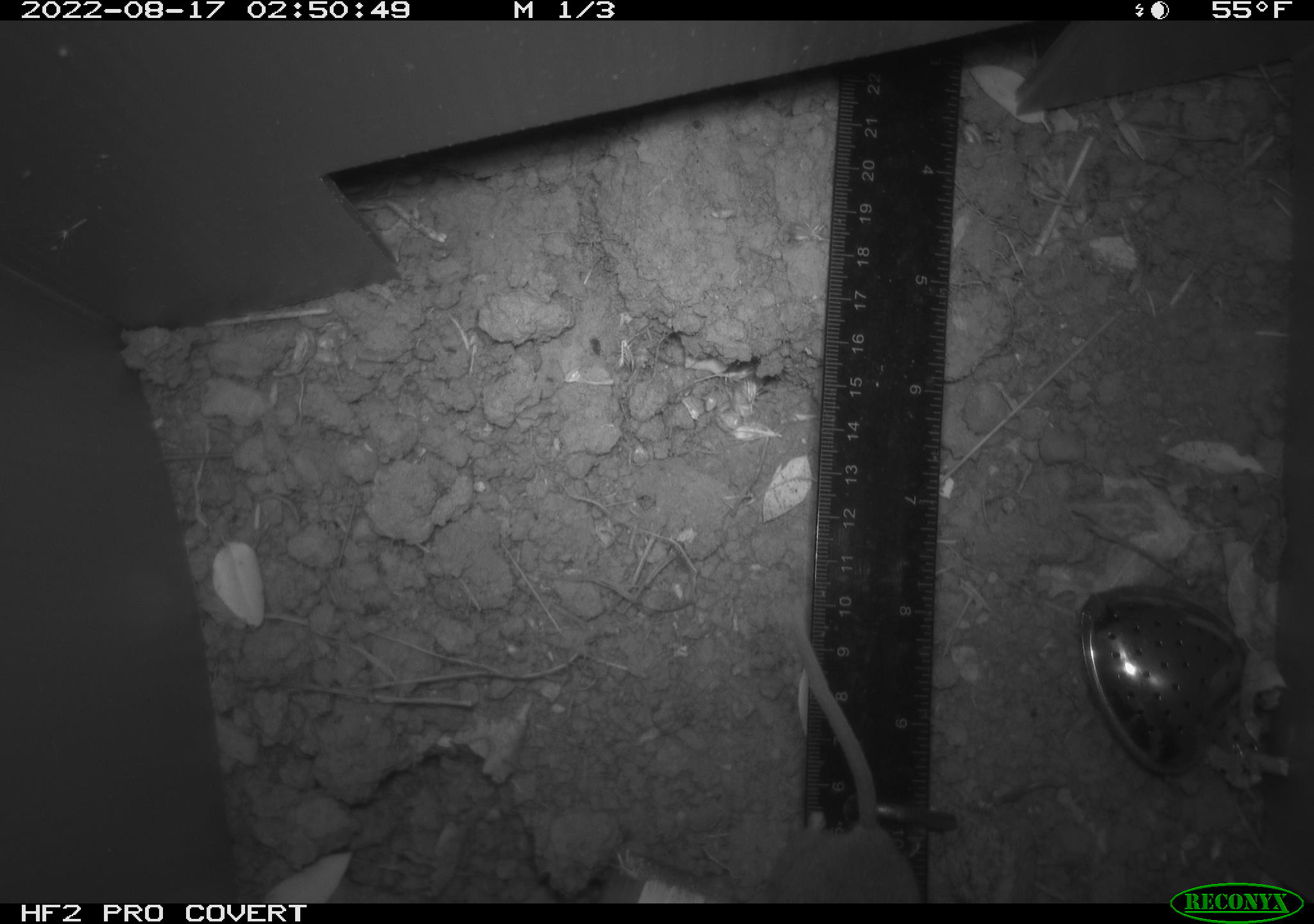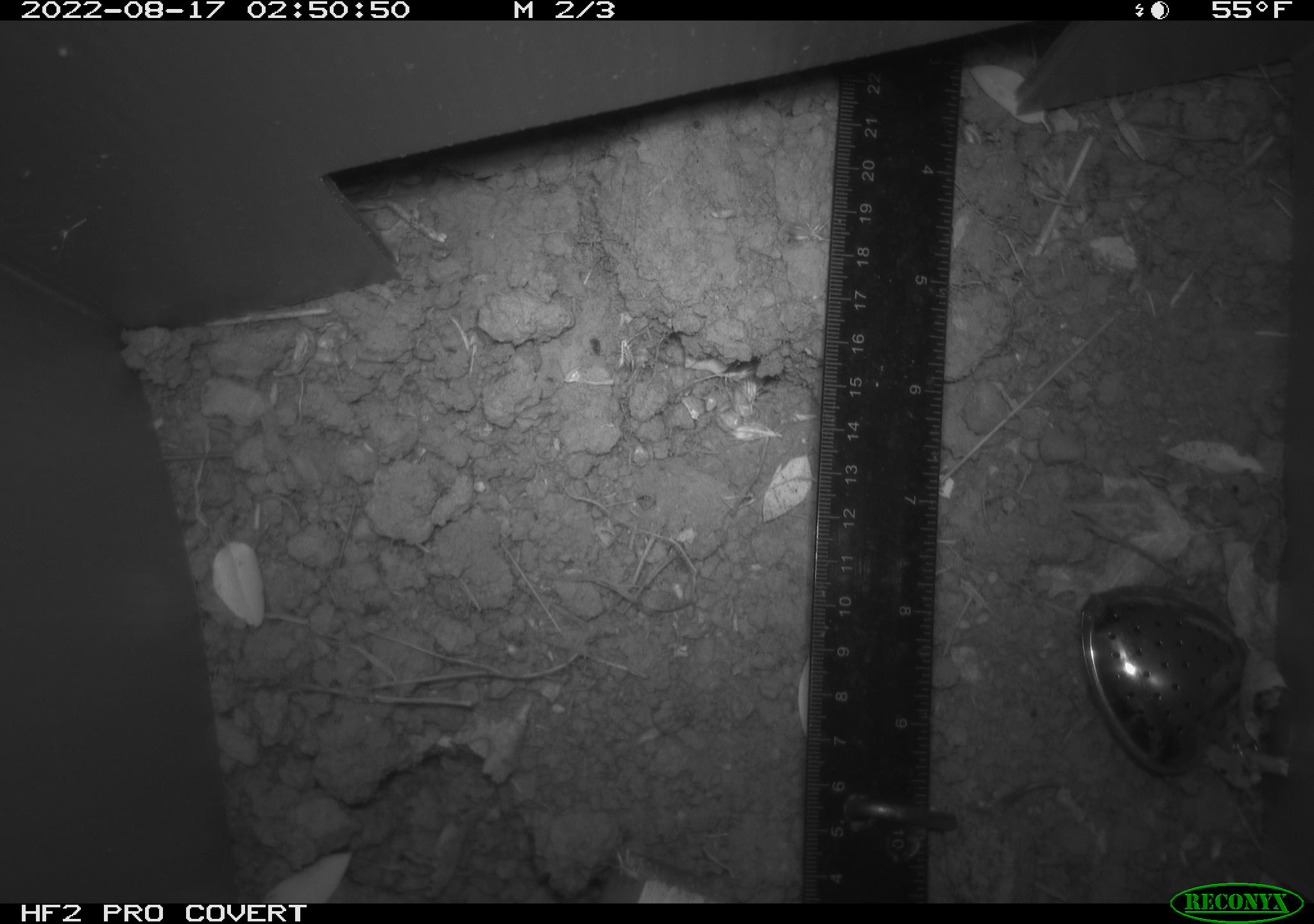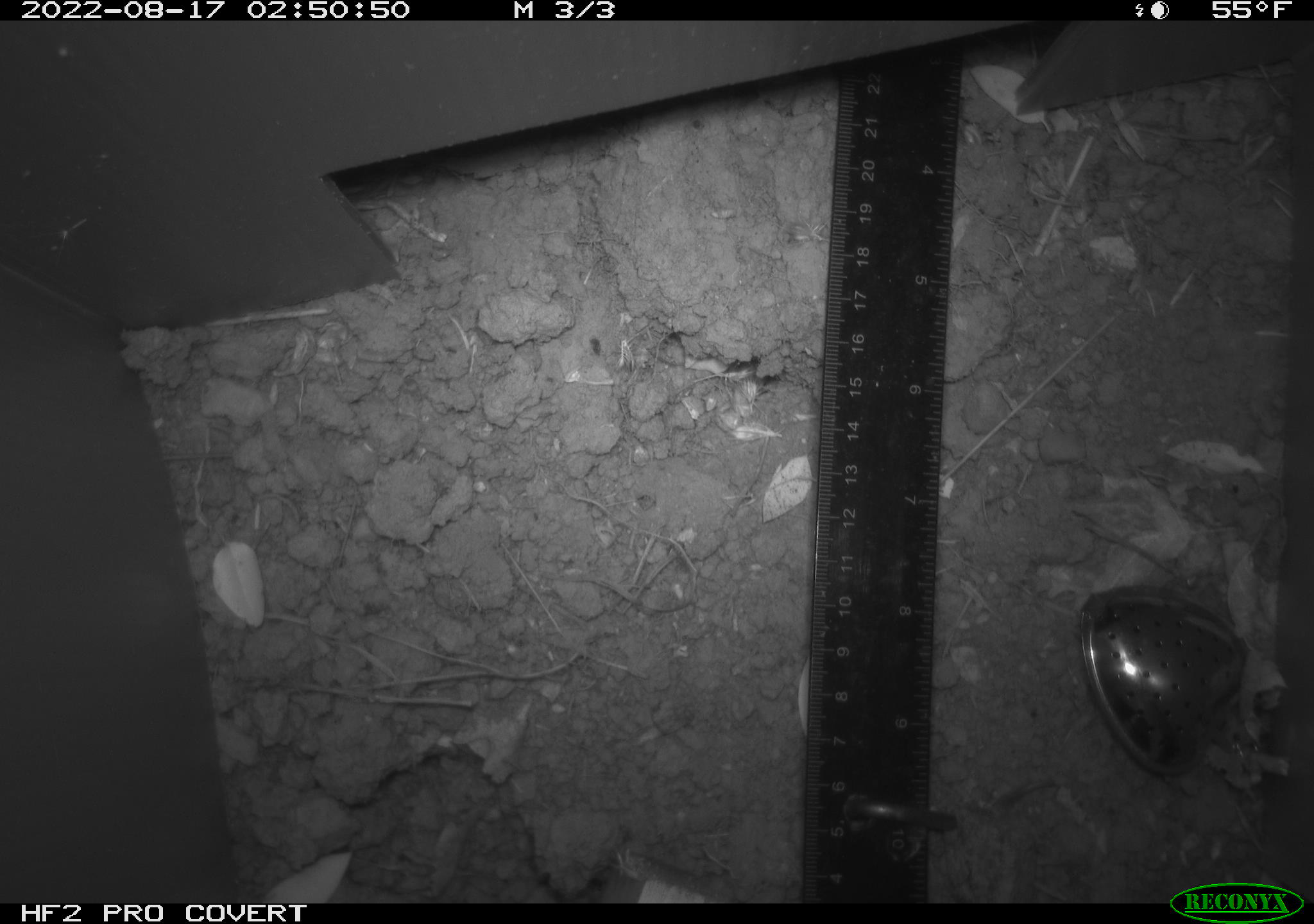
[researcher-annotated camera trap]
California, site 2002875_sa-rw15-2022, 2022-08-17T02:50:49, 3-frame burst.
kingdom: Animalia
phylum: Chordata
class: Mammalia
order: Rodentia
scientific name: Rodentia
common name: rodent